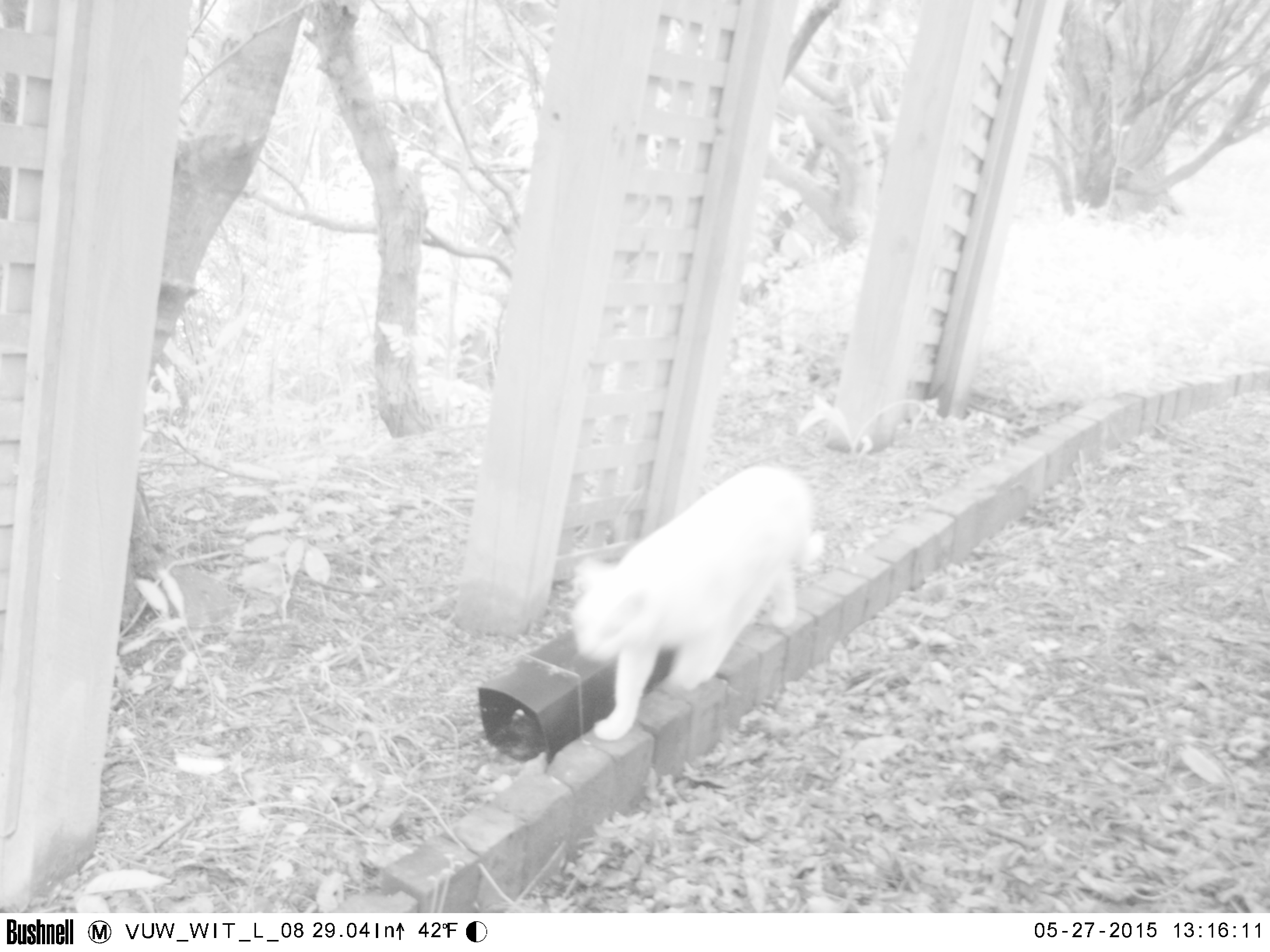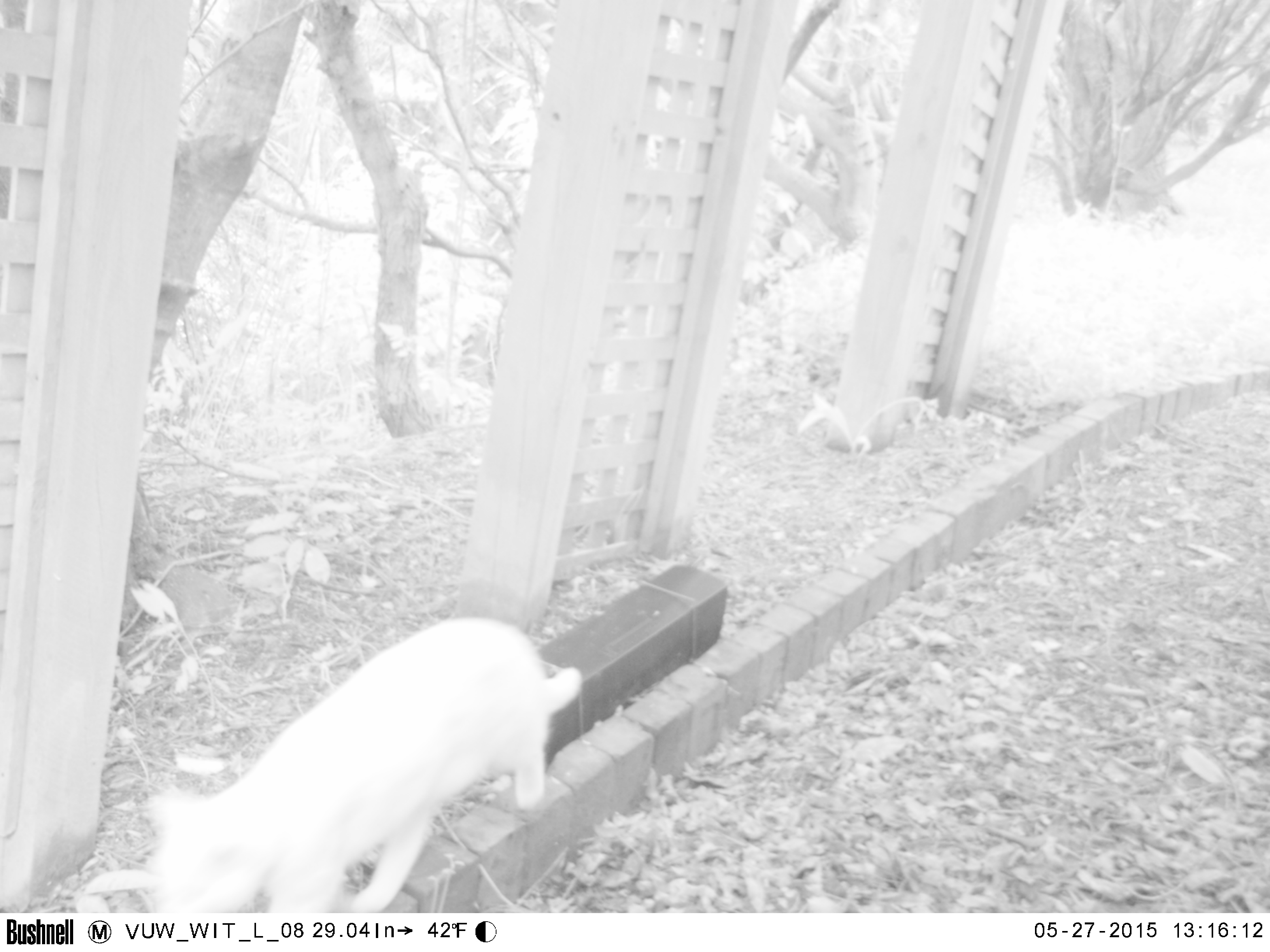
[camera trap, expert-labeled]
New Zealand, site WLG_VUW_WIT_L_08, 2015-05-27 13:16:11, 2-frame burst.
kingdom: Animalia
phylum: Chordata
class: Mammalia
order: Carnivora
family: Felidae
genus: Felis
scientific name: Felis catus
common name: domestic cat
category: cat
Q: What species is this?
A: Cat (domestic cat) (Felis catus).